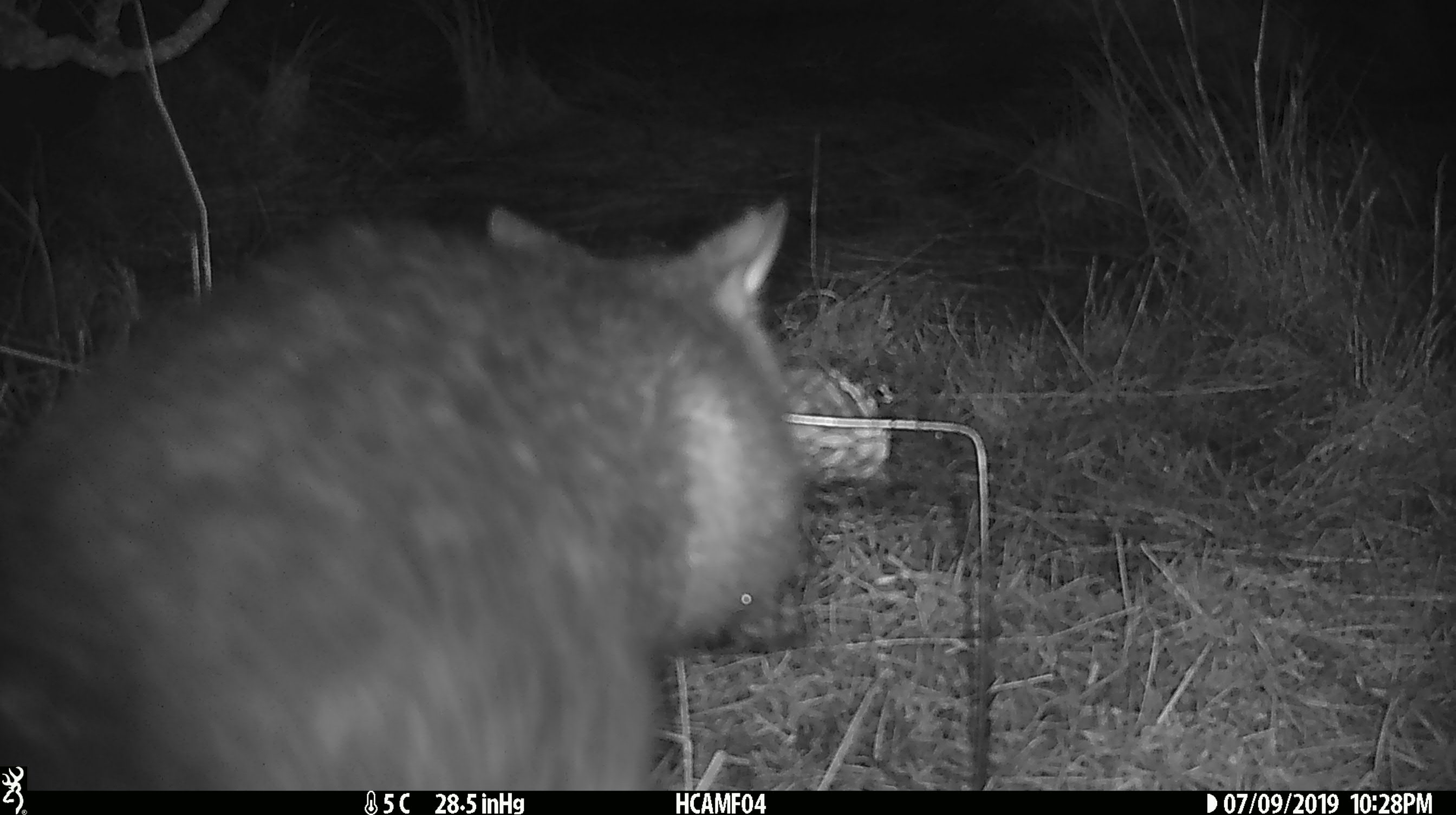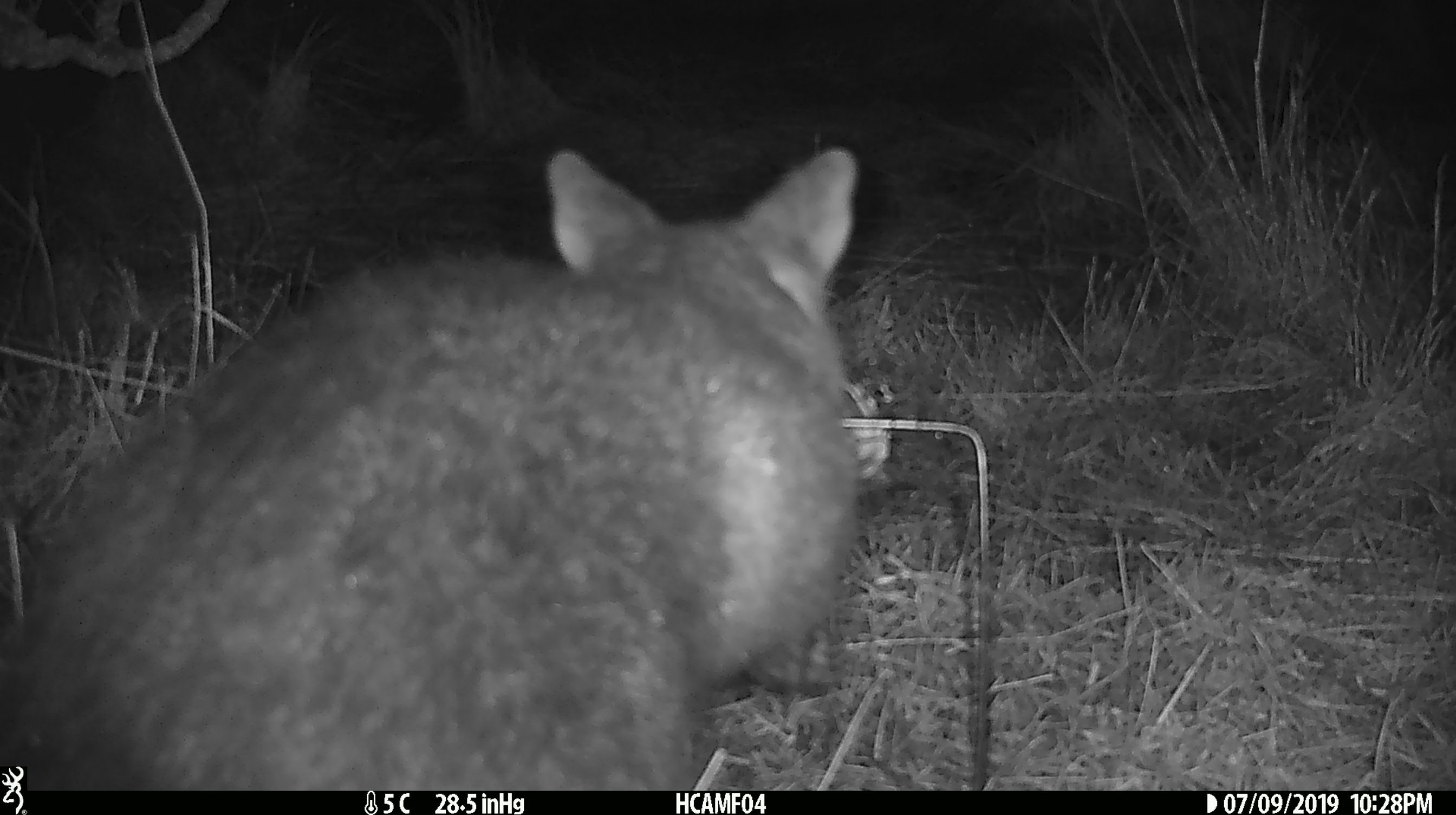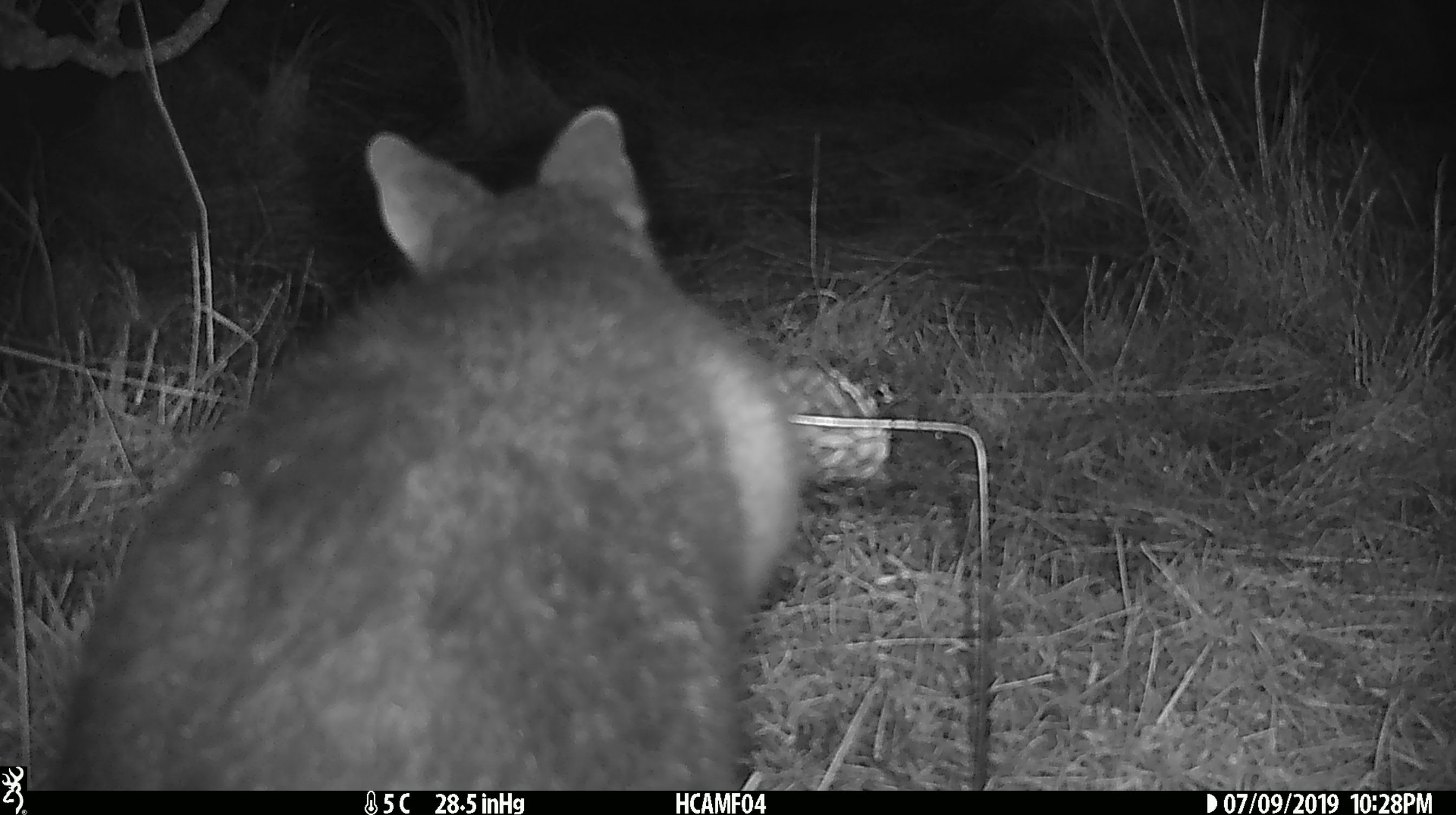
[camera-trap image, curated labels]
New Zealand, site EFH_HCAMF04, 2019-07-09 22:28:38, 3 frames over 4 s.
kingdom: Animalia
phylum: Chordata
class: Mammalia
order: Diprotodontia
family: Phalangeridae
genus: Trichosurus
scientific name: Trichosurus vulpecula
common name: common brushtail possum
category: possum